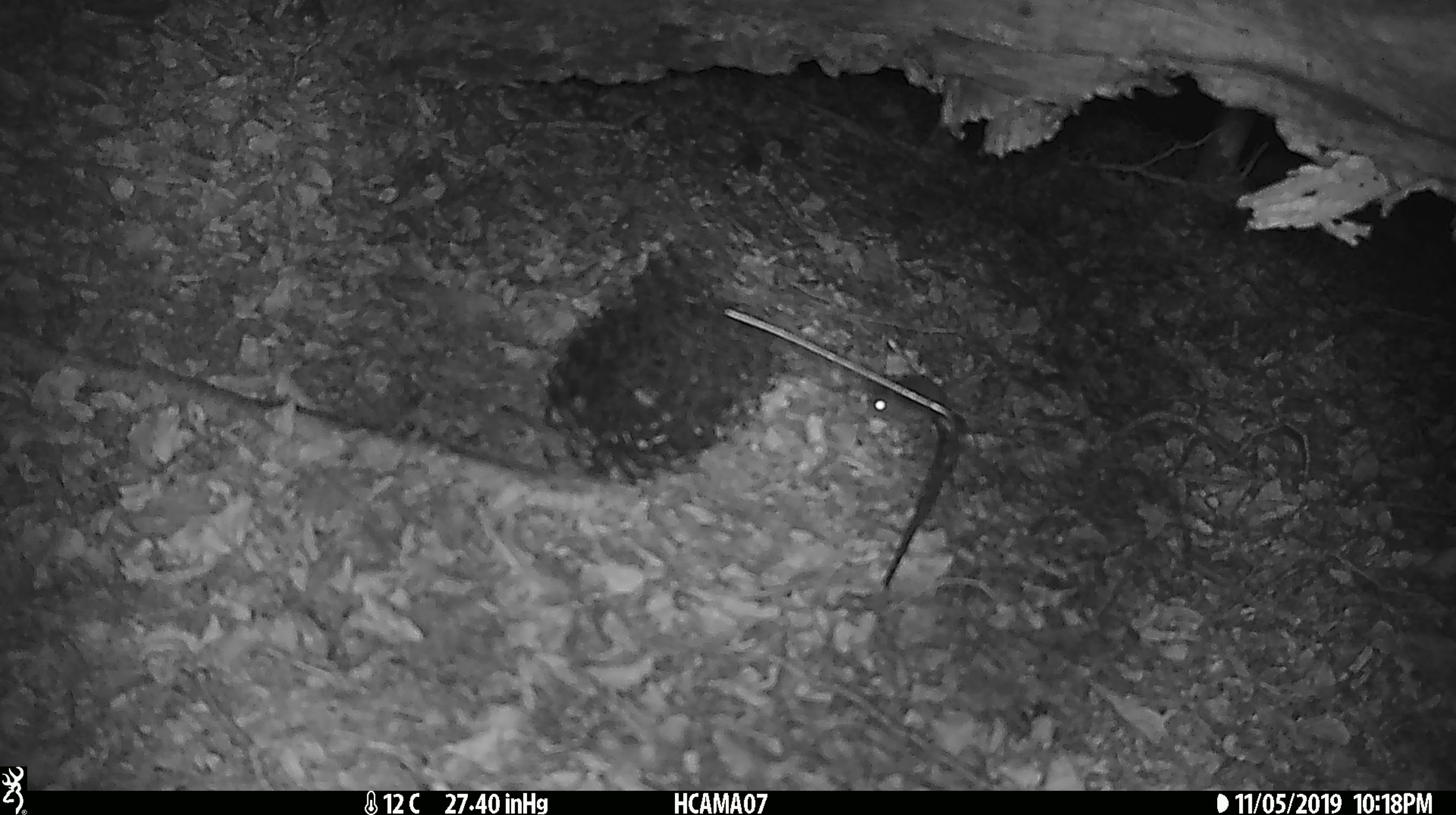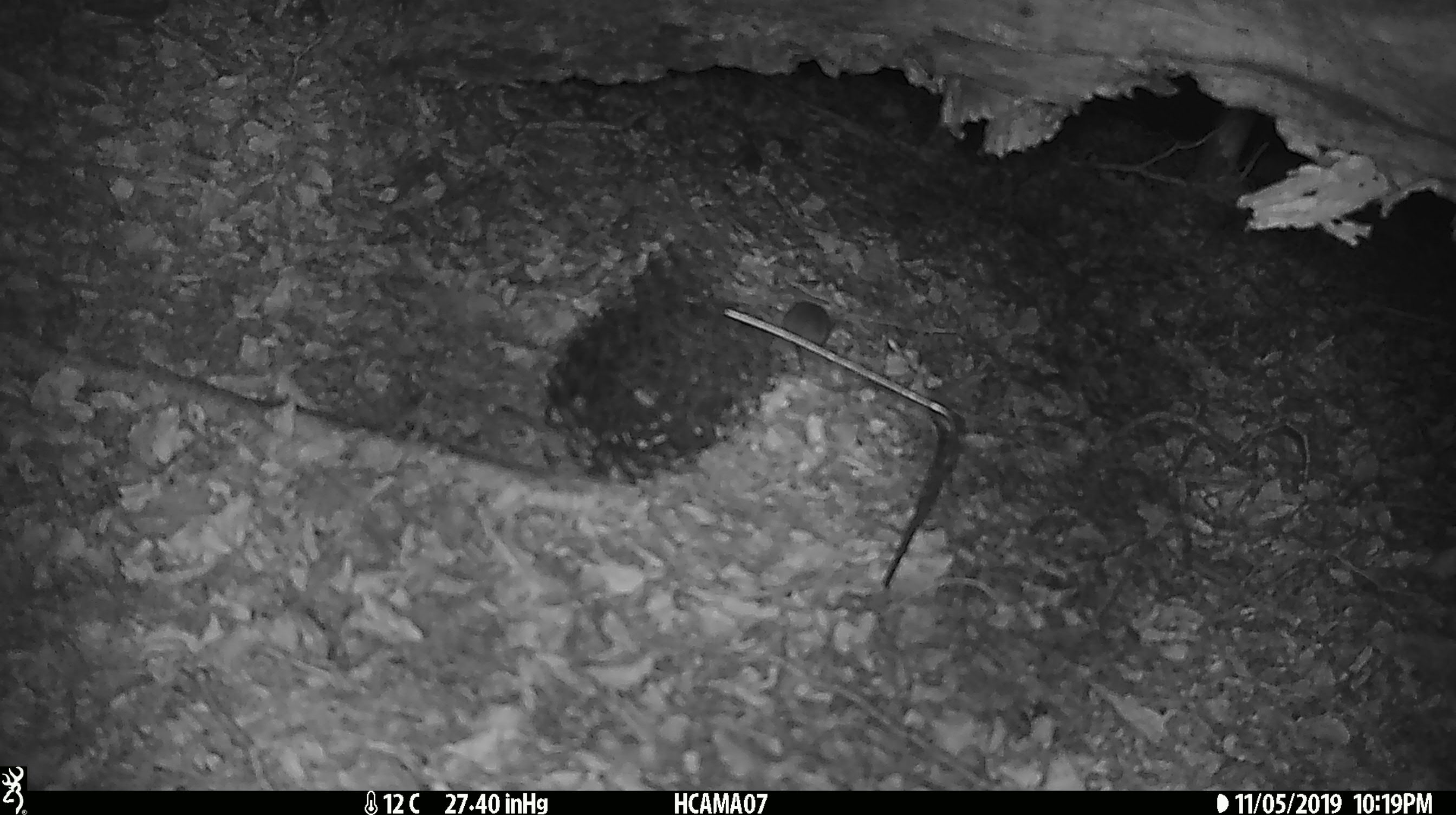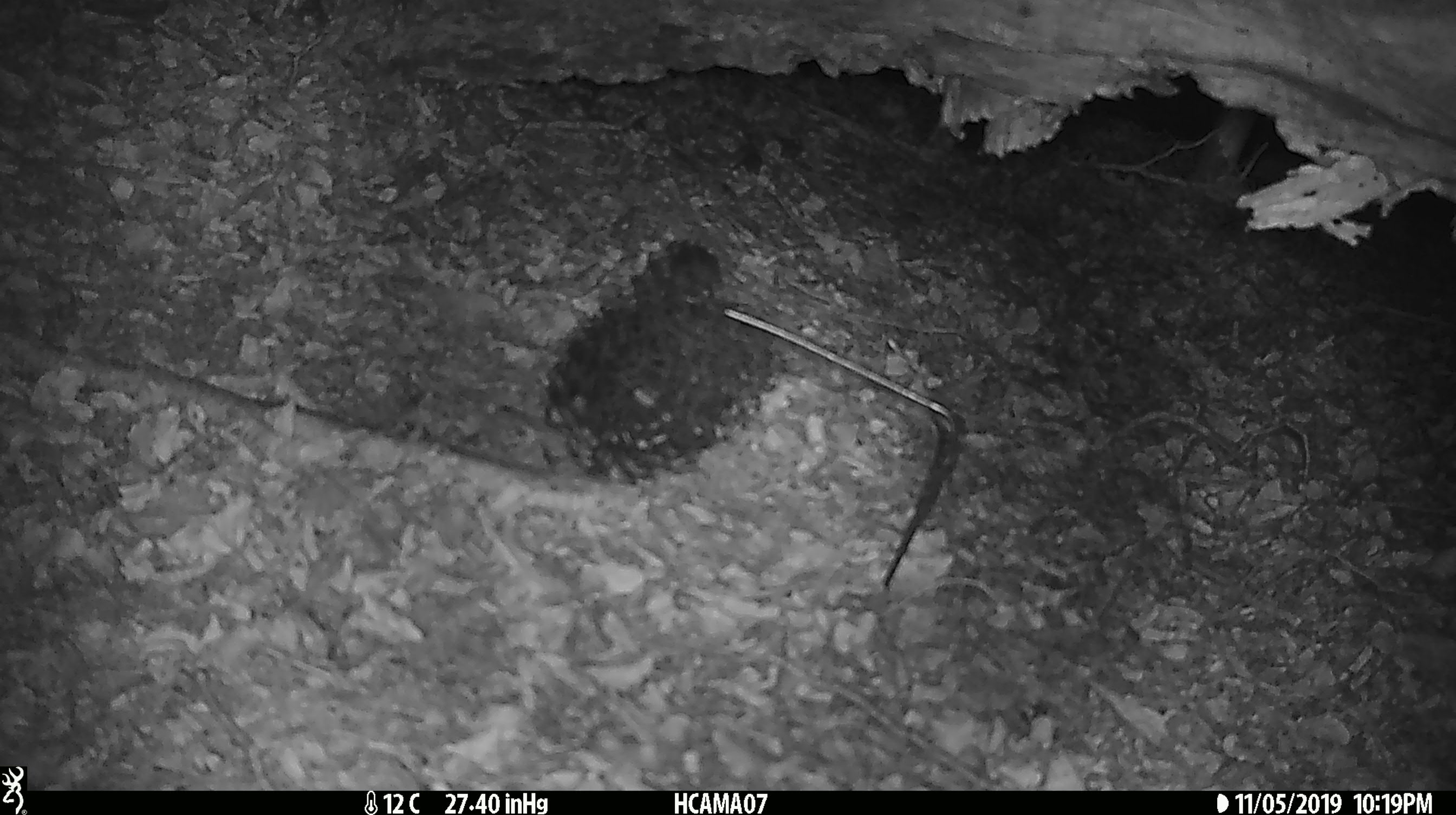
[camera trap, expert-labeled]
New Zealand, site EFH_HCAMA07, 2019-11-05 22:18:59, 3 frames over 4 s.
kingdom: Animalia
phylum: Chordata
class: Mammalia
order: Rodentia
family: Muridae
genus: Mus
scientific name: Mus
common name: mouse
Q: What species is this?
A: Mouse (Mus).